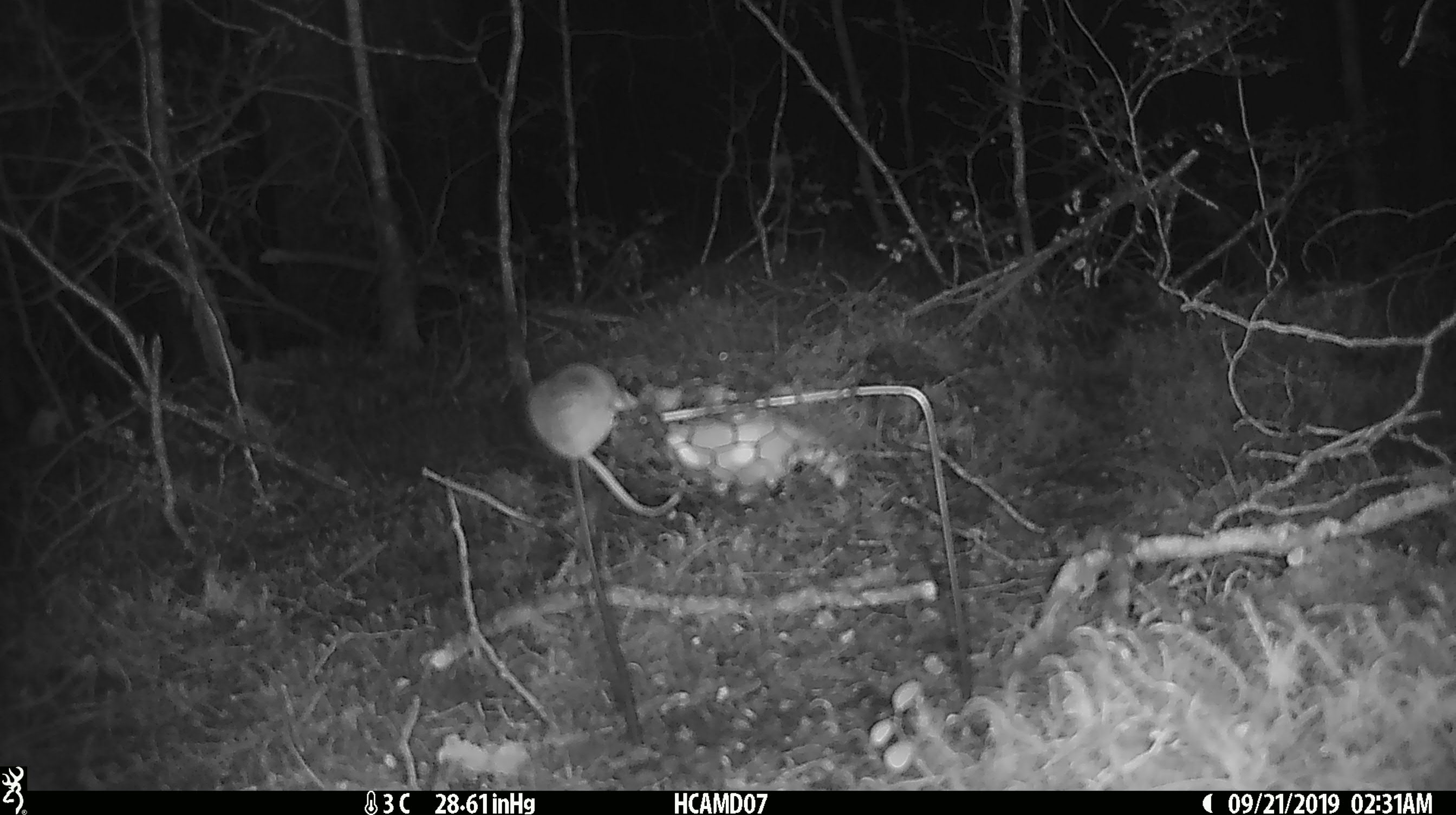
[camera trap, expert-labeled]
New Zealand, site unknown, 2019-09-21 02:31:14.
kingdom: Animalia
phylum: Chordata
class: Mammalia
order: Rodentia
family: Muridae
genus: Mus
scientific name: Mus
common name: mouse